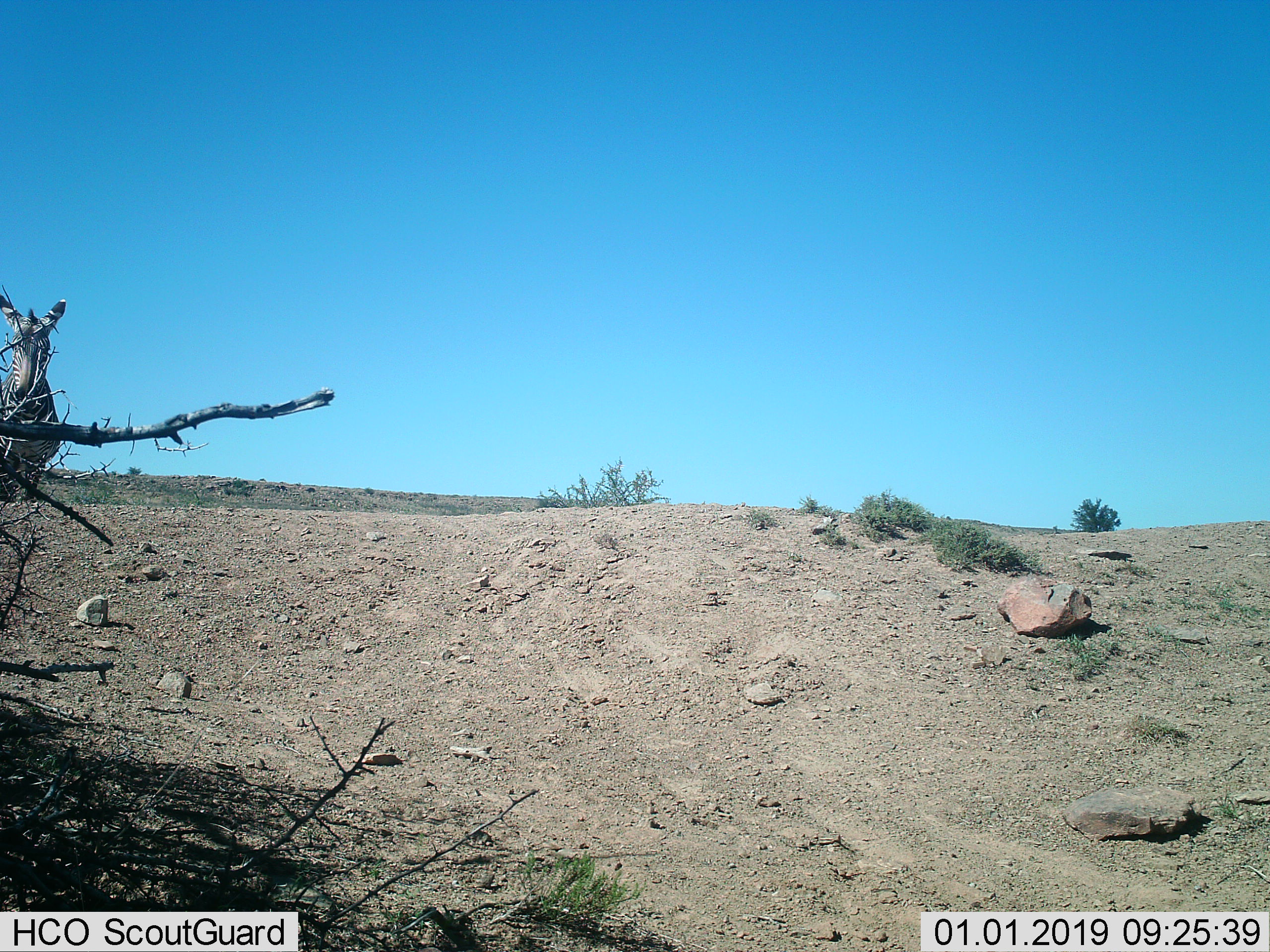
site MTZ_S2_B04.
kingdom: Animalia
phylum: Chordata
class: Mammalia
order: Perissodactyla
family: Equidae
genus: Equus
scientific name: Equus zebra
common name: mountain zebra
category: zebramountain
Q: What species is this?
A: Zebramountain (mountain zebra) (Equus zebra).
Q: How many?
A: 1.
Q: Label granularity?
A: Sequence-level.